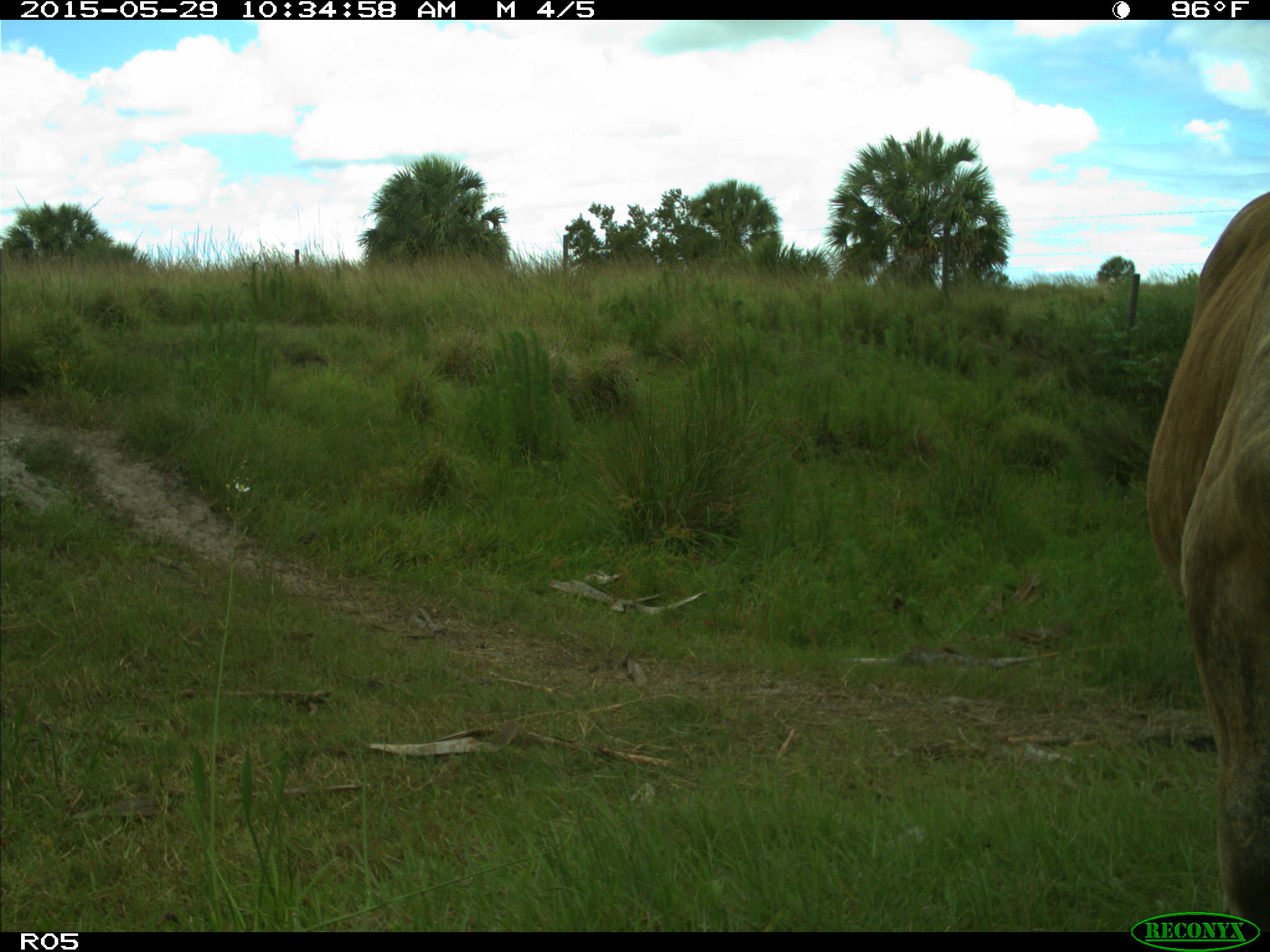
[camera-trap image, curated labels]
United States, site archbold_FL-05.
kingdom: Animalia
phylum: Chordata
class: Mammalia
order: Artiodactyla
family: Bovidae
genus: Bos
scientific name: Bos taurus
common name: domestic cow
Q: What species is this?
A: Bos taurus (domestic cow).